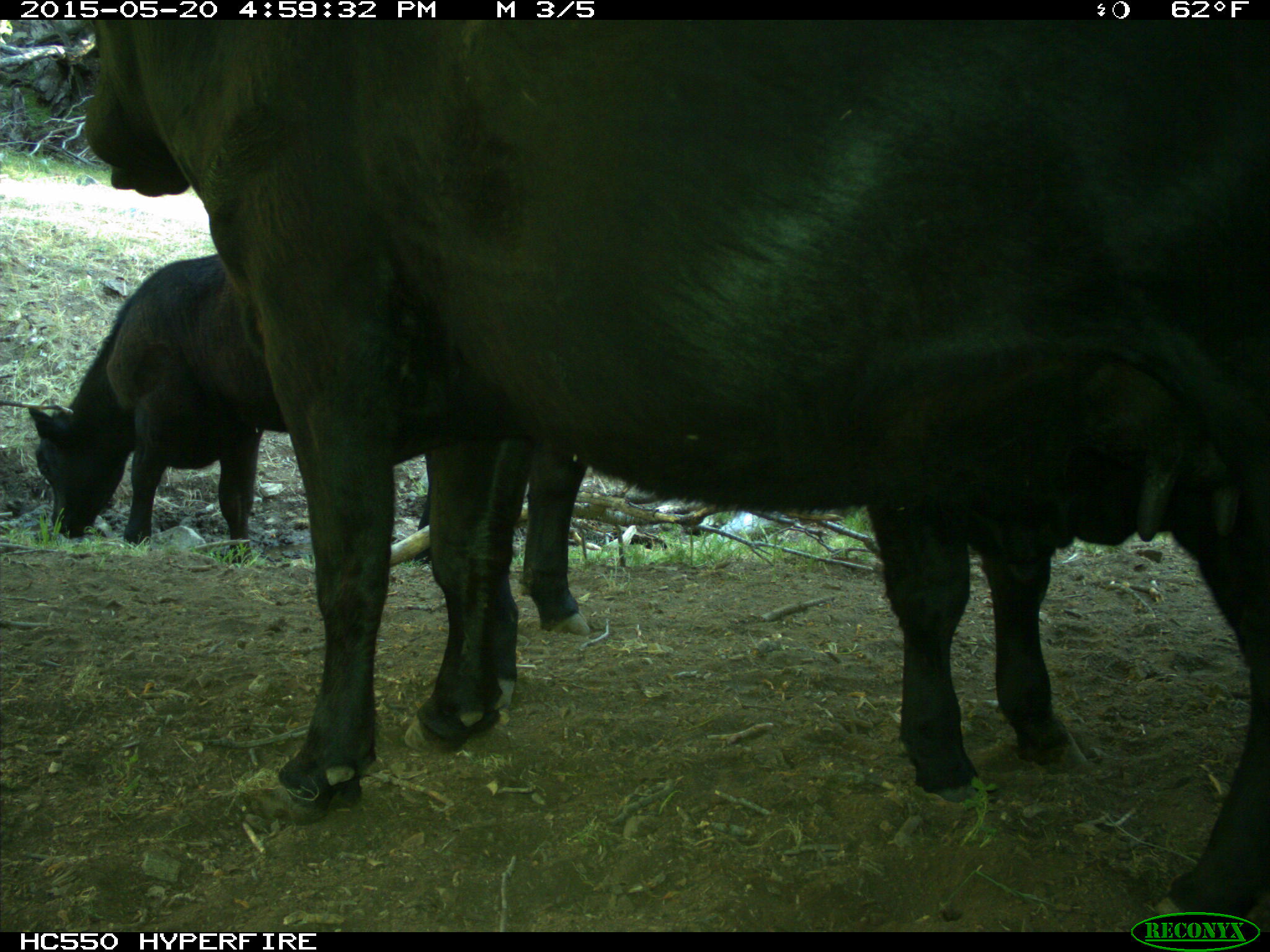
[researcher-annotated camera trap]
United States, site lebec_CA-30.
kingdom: Animalia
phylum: Chordata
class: Mammalia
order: Artiodactyla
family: Bovidae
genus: Bos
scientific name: Bos taurus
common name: domestic cow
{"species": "Bos taurus (domestic cow)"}